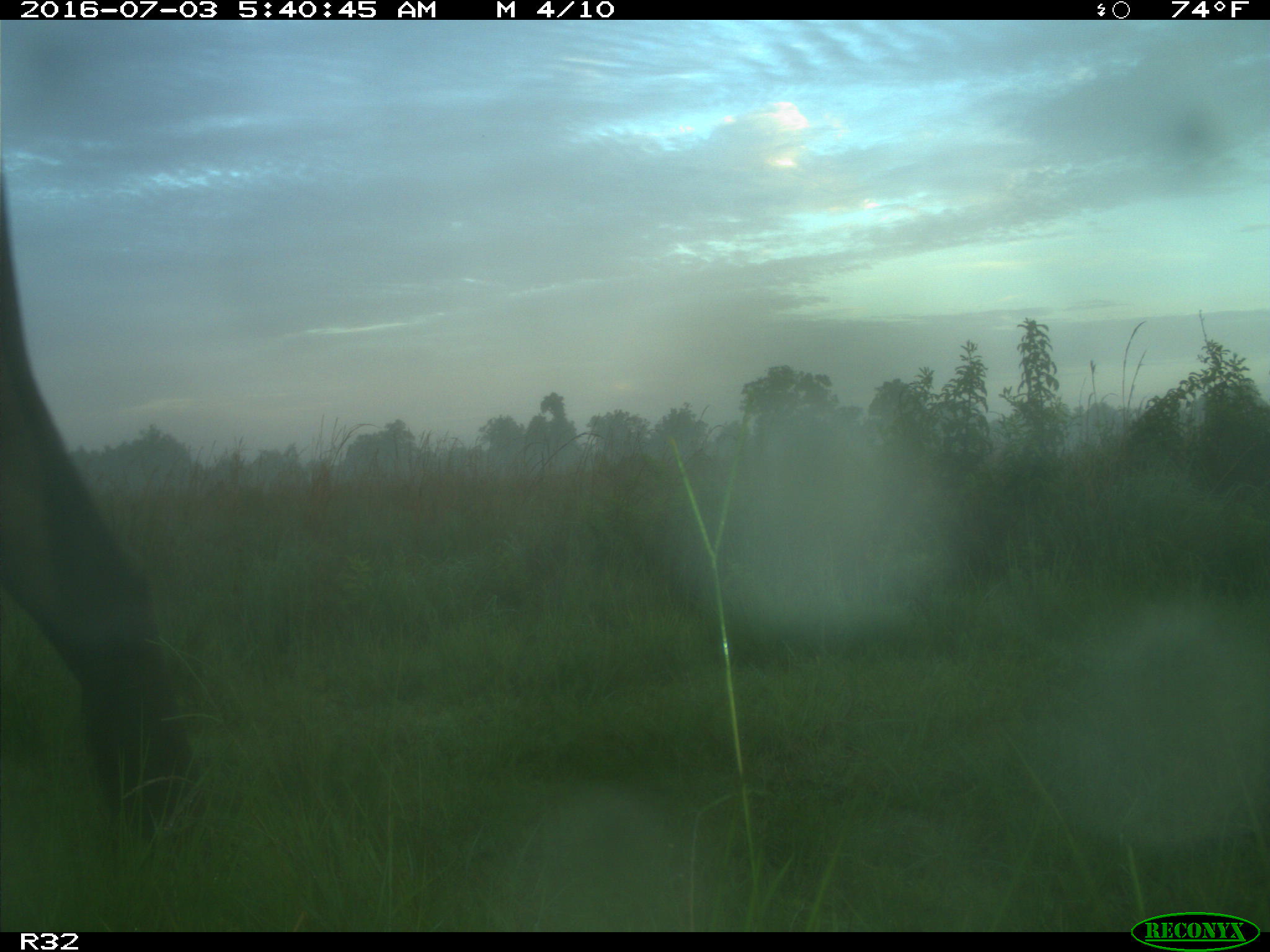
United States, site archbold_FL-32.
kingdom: Animalia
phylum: Chordata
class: Mammalia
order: Artiodactyla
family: Bovidae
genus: Bos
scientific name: Bos taurus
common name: domestic cow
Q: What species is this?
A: Bos taurus (domestic cow).